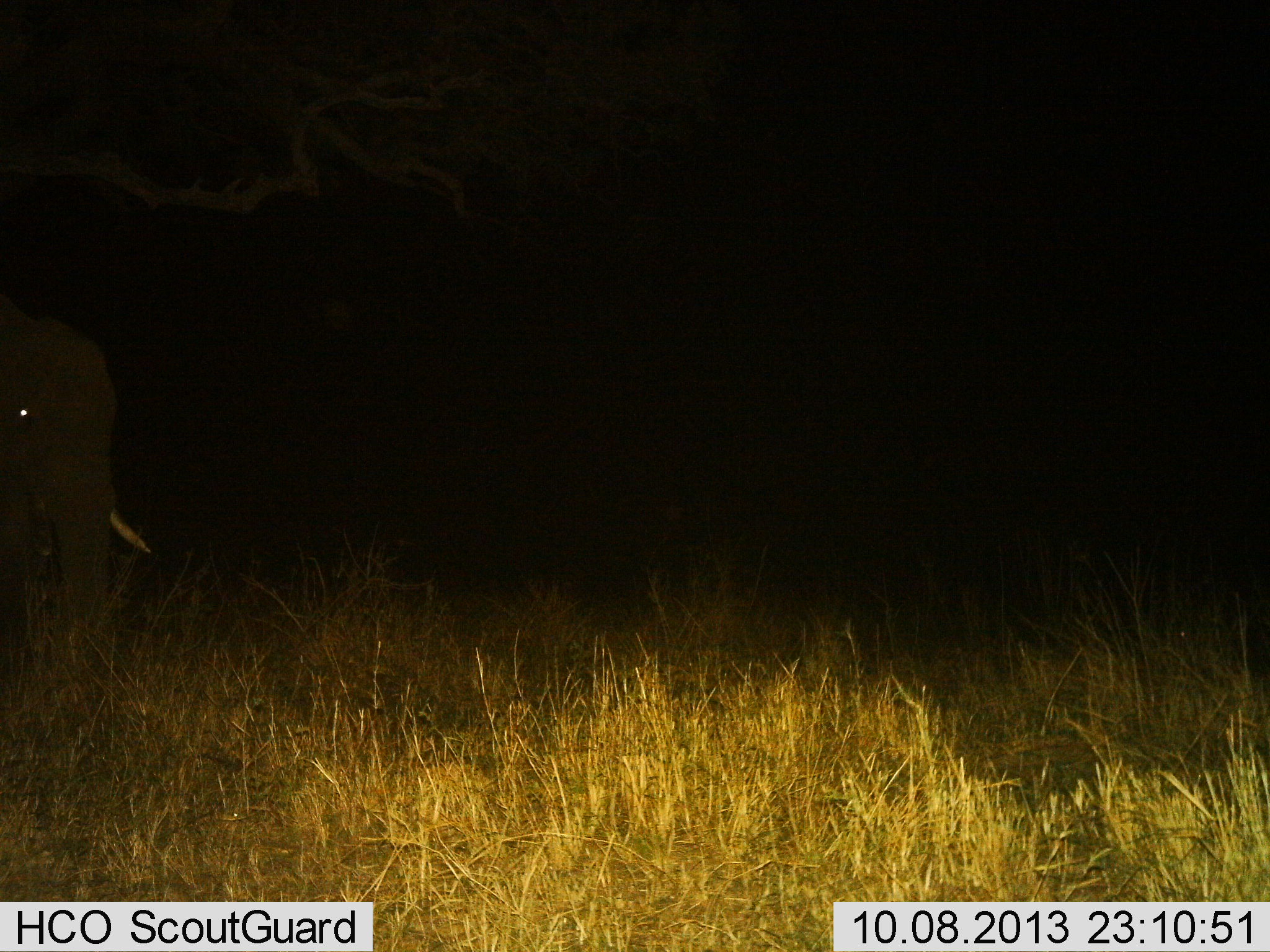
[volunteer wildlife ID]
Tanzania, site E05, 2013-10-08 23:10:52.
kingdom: Animalia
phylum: Chordata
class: Mammalia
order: Proboscidea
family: Elephantidae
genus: Loxodonta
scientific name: Loxodonta africana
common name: african bush elephant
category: elephant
Elephant (african bush elephant) (Loxodonta africana), count 1. Behavior (volunteer vote fractions): standing 100%, resting 0%, moving 0%, interacting 0%. Young present (vote fraction): 0%. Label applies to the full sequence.